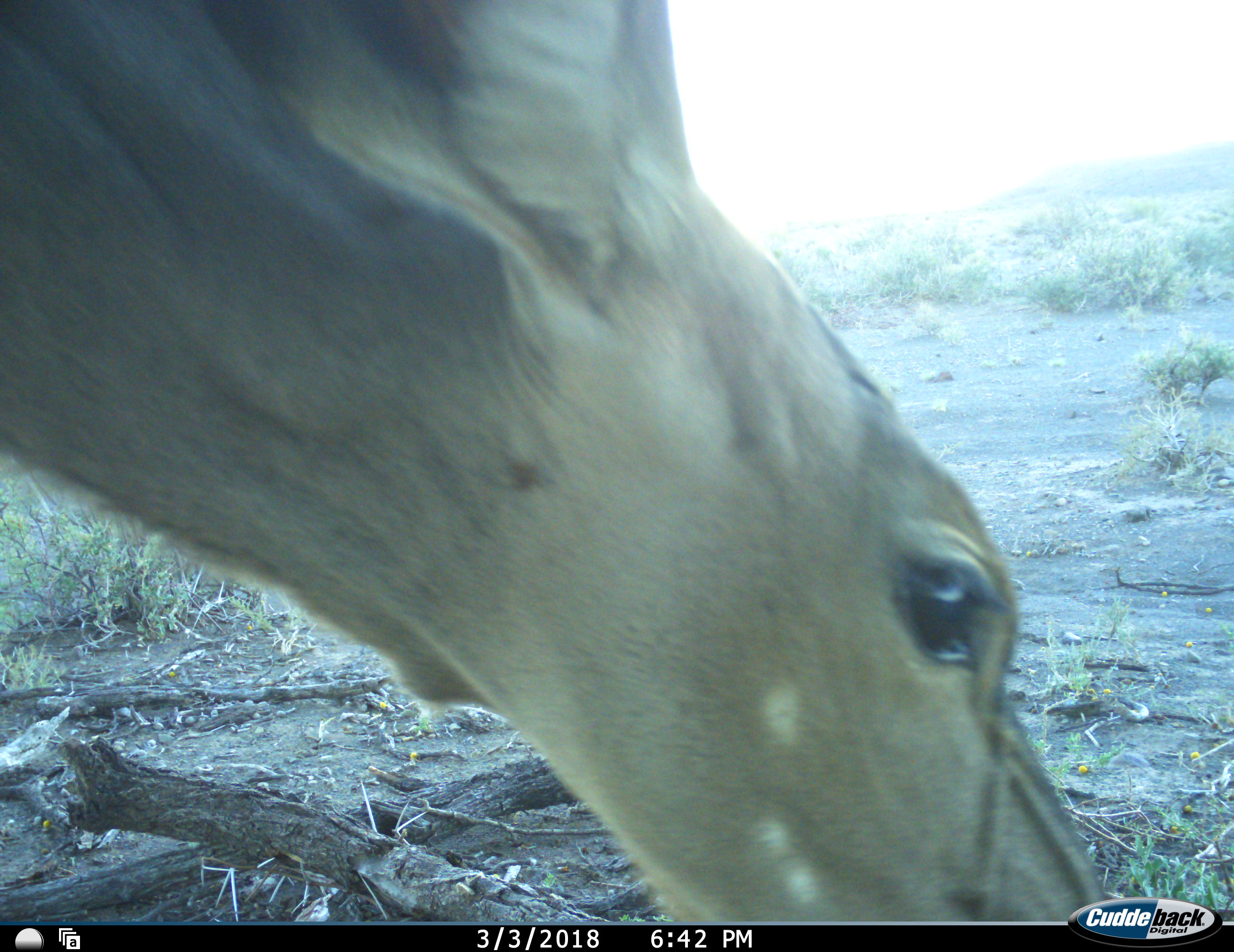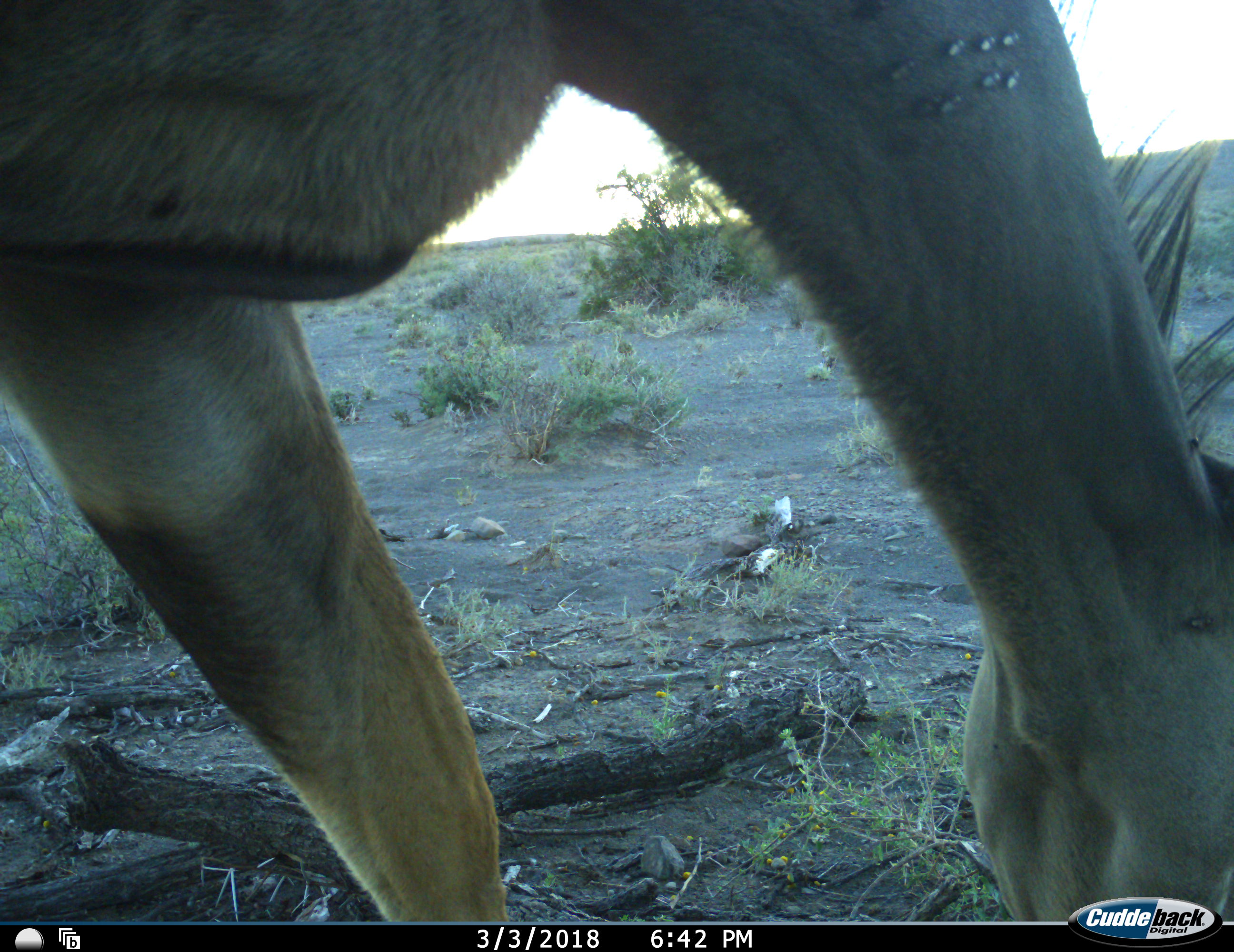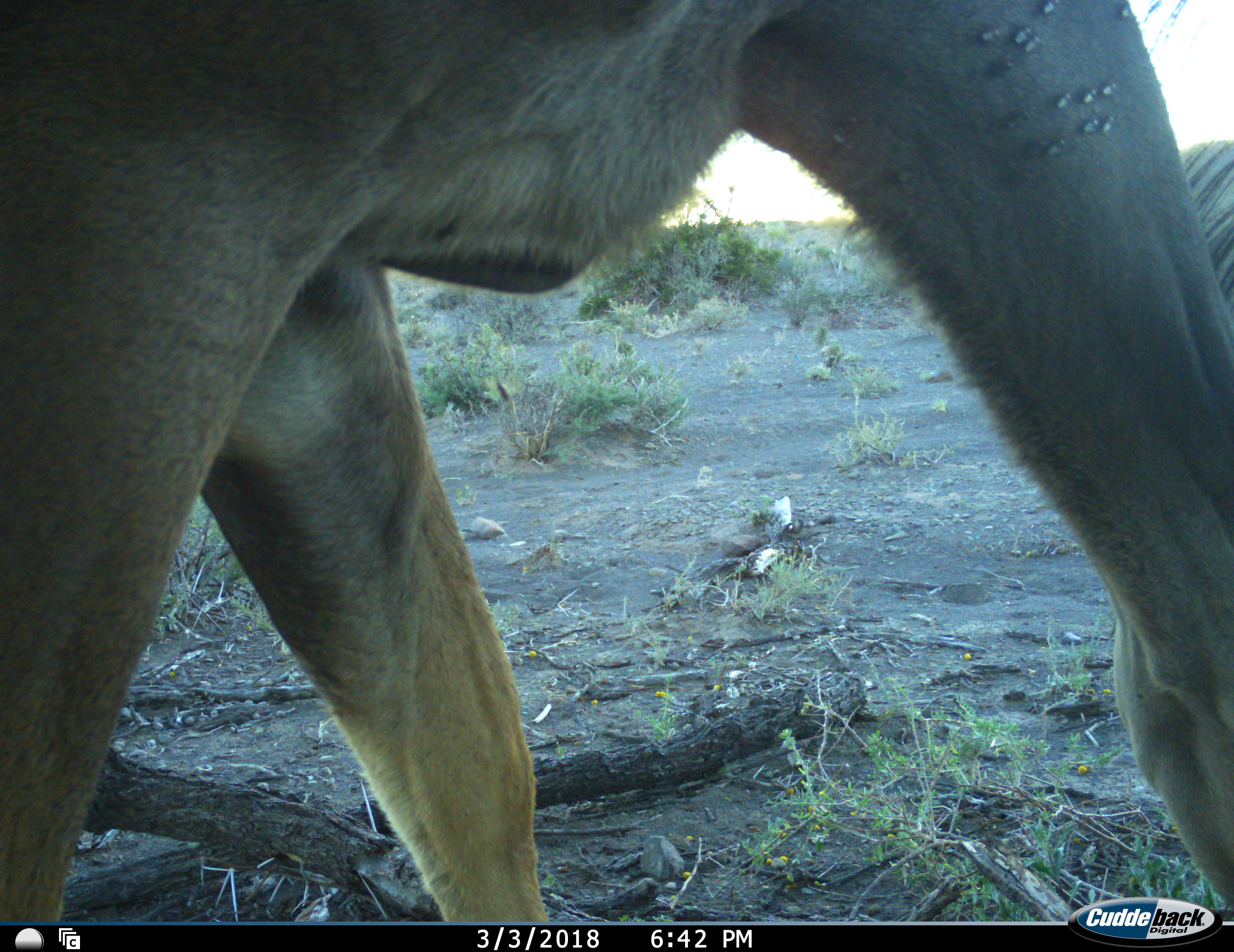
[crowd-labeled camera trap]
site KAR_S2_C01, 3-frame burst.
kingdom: Animalia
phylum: Chordata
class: Mammalia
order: Artiodactyla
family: Bovidae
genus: Tragelaphus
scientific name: Tragelaphus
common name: kudu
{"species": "kudu (Tragelaphus)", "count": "1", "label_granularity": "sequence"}